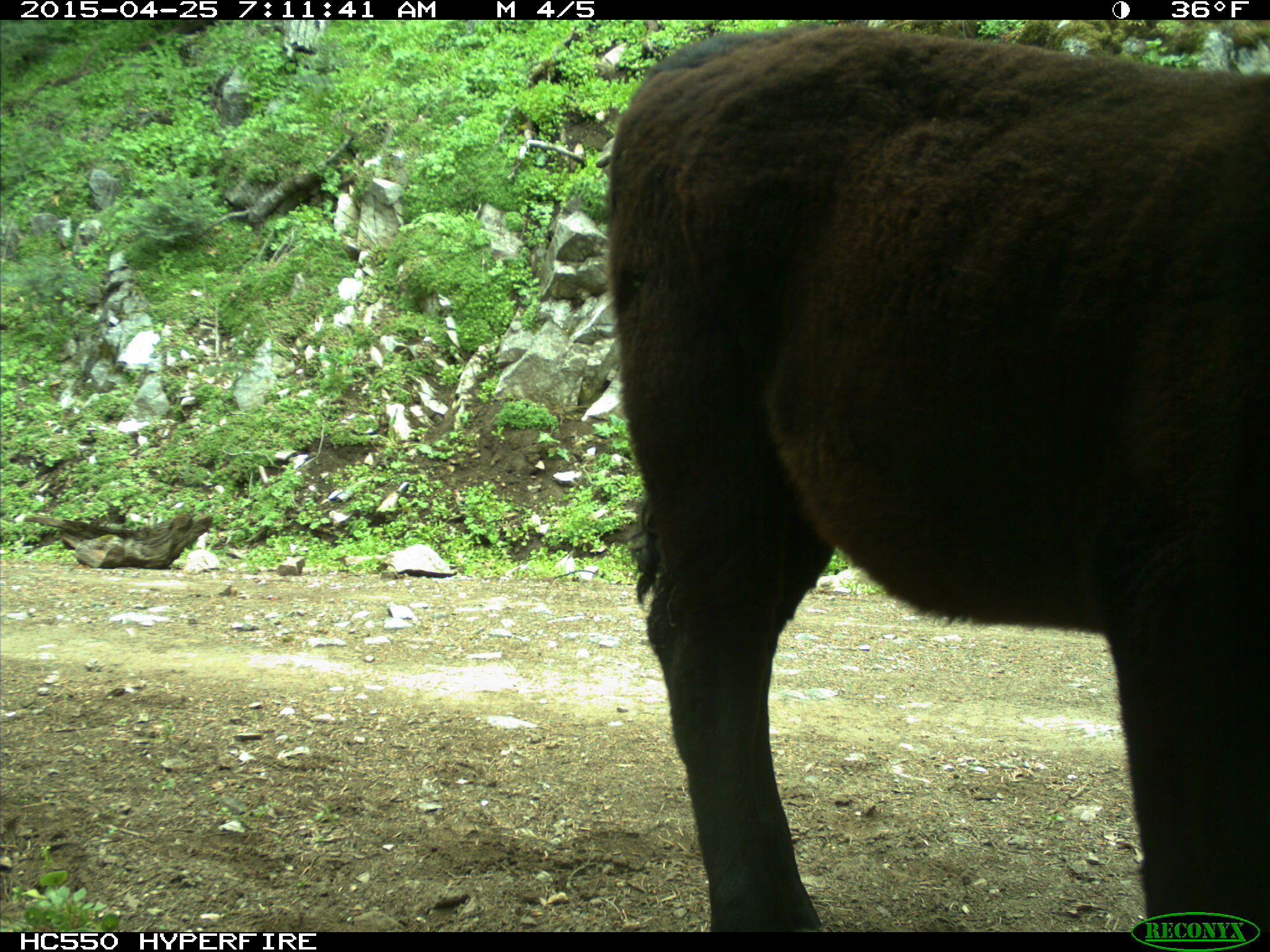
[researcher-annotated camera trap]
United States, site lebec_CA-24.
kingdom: Animalia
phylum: Chordata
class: Mammalia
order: Artiodactyla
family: Bovidae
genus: Bos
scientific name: Bos taurus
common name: domestic cow